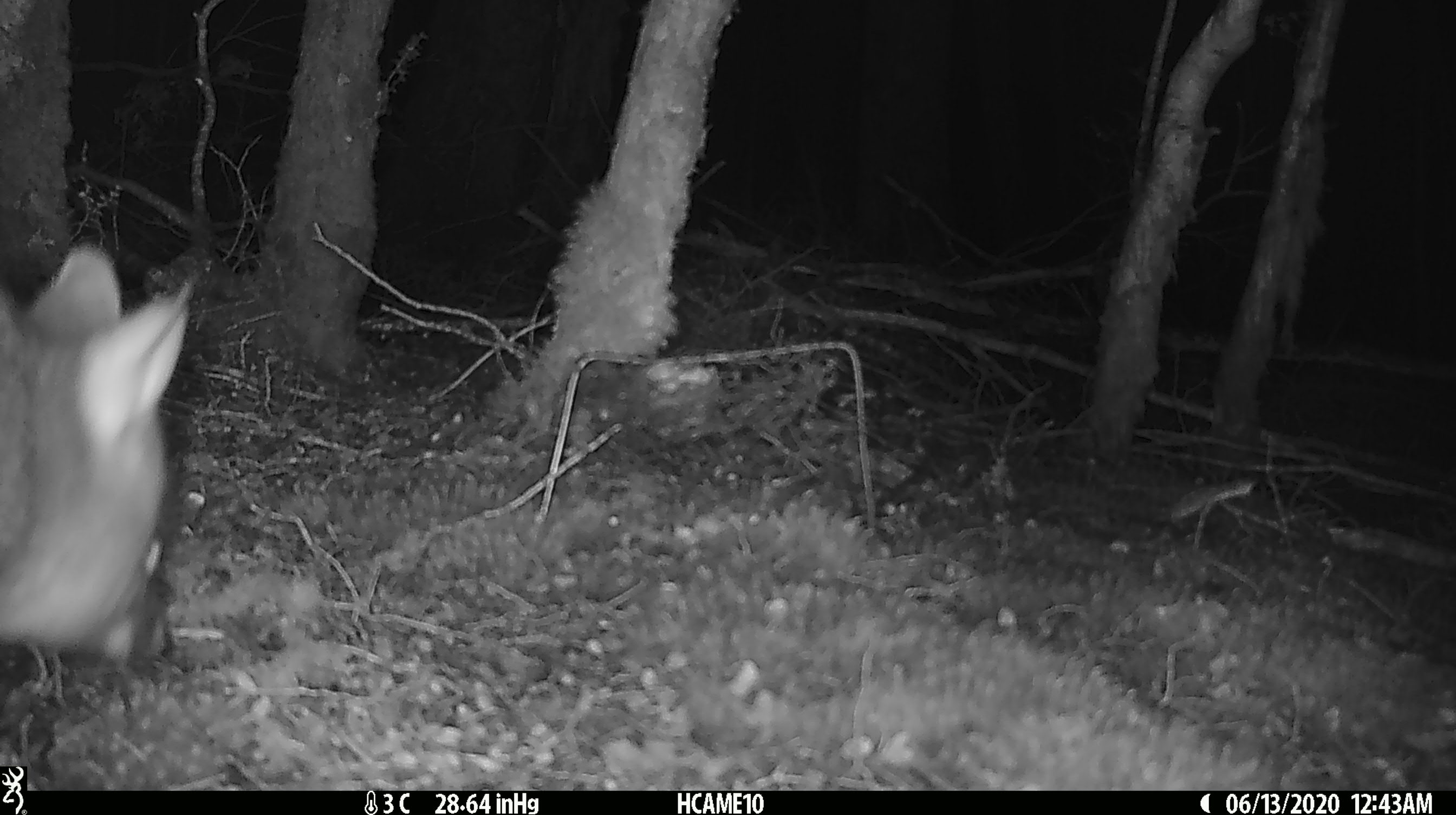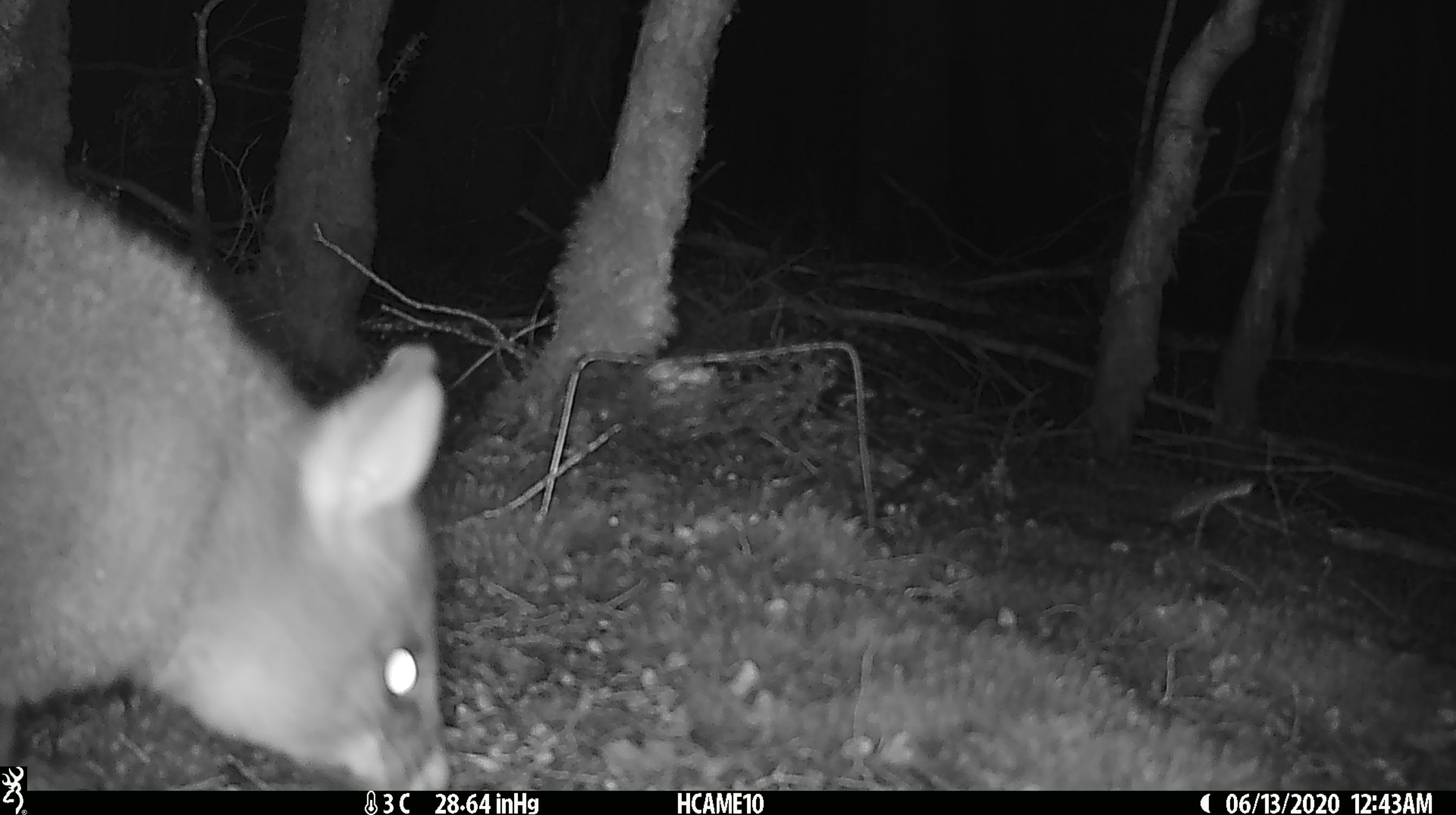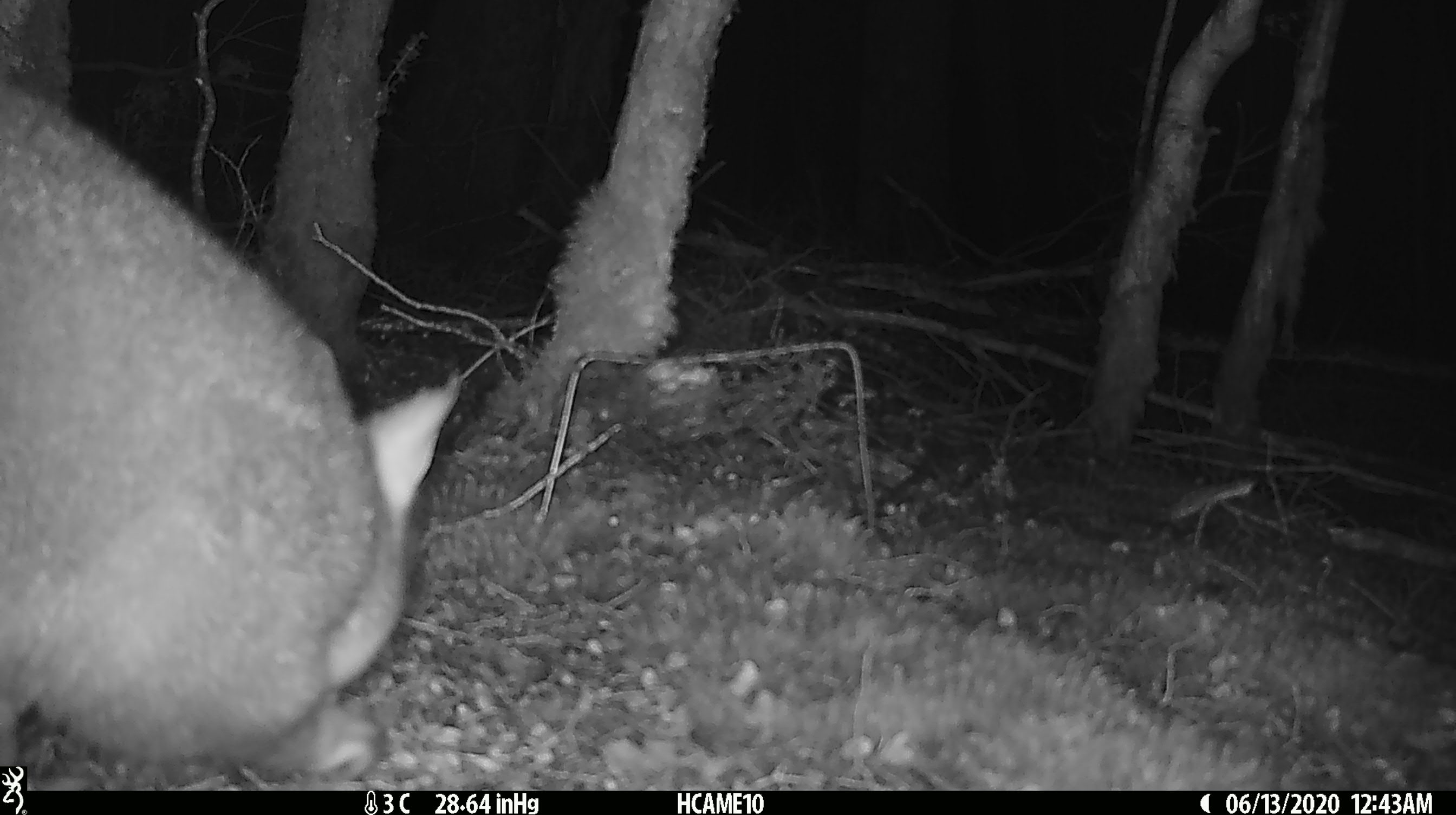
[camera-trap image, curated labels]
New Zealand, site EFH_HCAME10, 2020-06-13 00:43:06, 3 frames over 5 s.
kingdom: Animalia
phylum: Chordata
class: Mammalia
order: Diprotodontia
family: Phalangeridae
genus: Trichosurus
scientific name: Trichosurus vulpecula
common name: common brushtail possum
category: possum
Possum (common brushtail possum) (Trichosurus vulpecula).